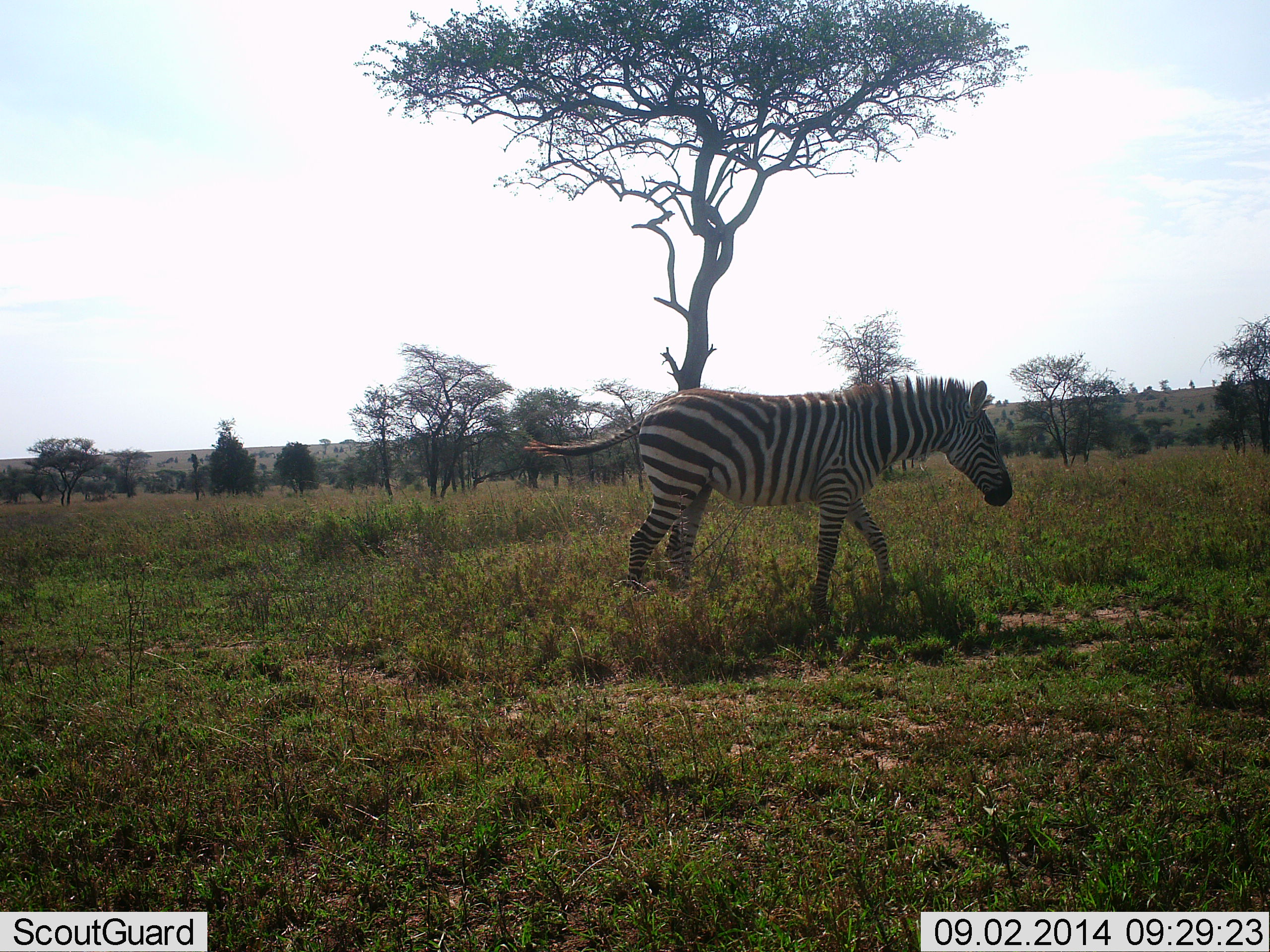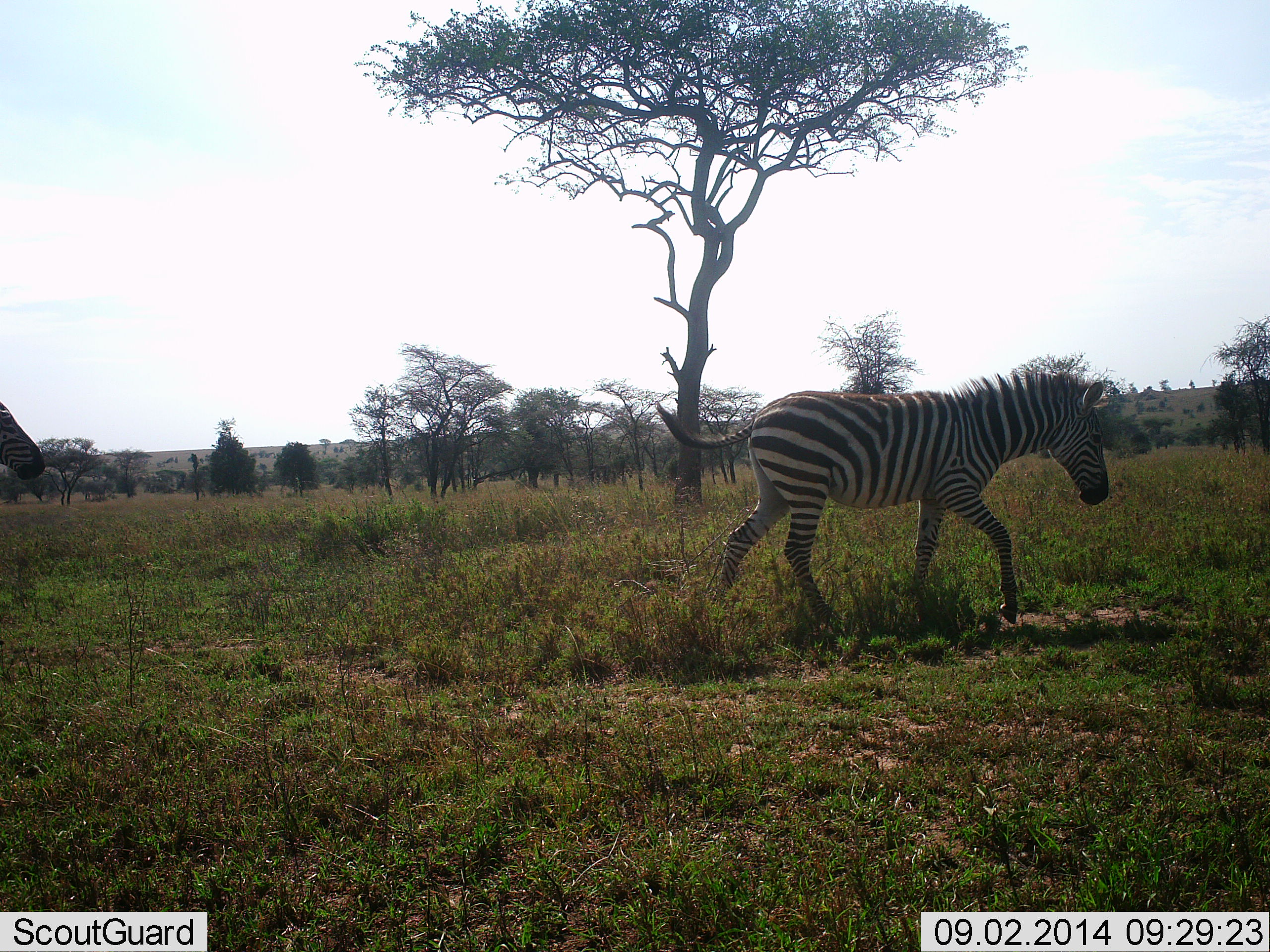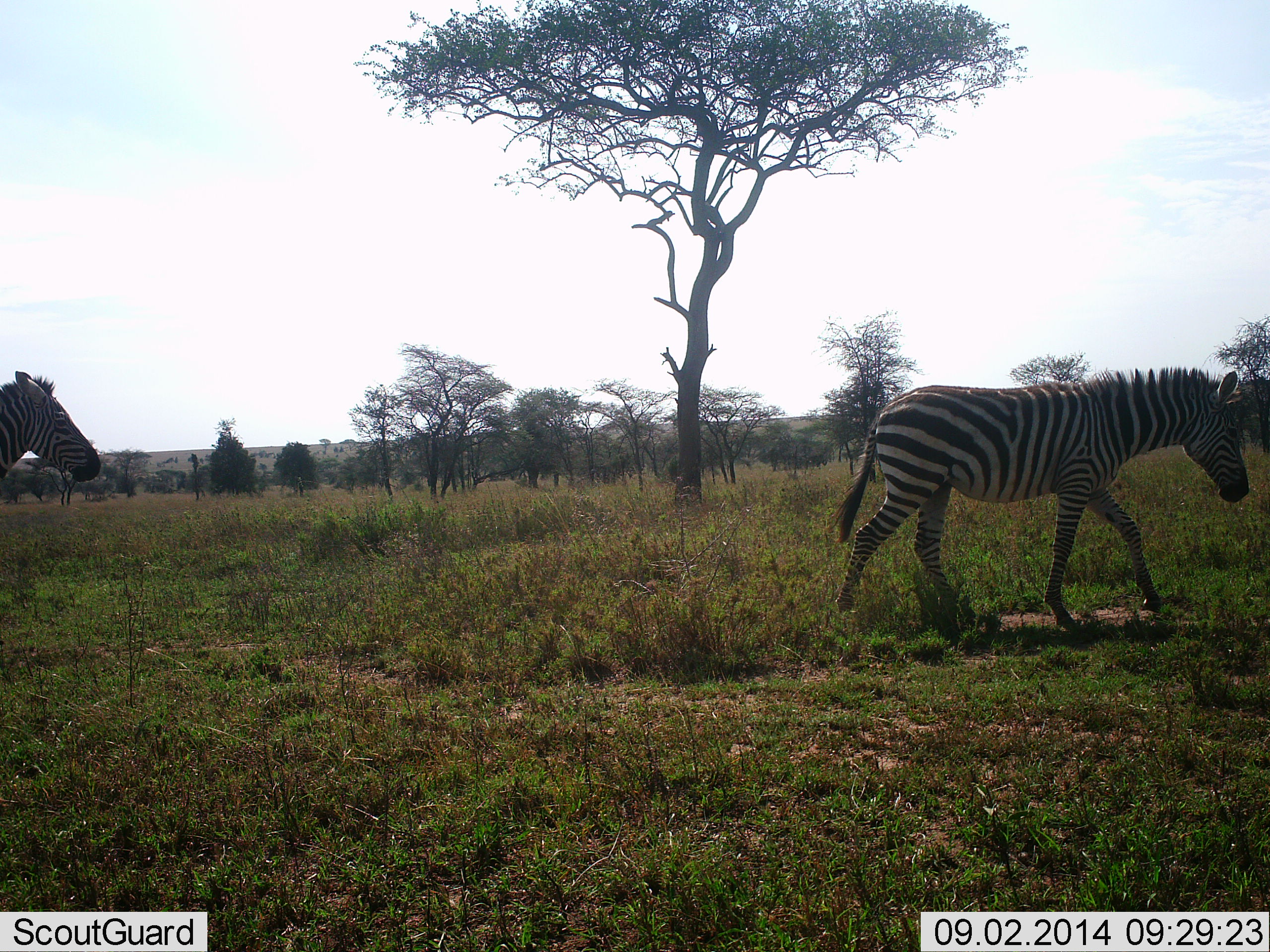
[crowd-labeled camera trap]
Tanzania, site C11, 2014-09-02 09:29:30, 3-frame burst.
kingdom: Animalia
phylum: Chordata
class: Mammalia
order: Perissodactyla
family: Equidae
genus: Equus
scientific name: Equus quagga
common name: plains zebra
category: zebra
Zebra (plains zebra) (Equus quagga), count 2. Behavior (volunteer vote fractions): standing 0%, resting 0%, moving 100%, interacting 0%. Young present (vote fraction): 0%. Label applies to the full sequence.